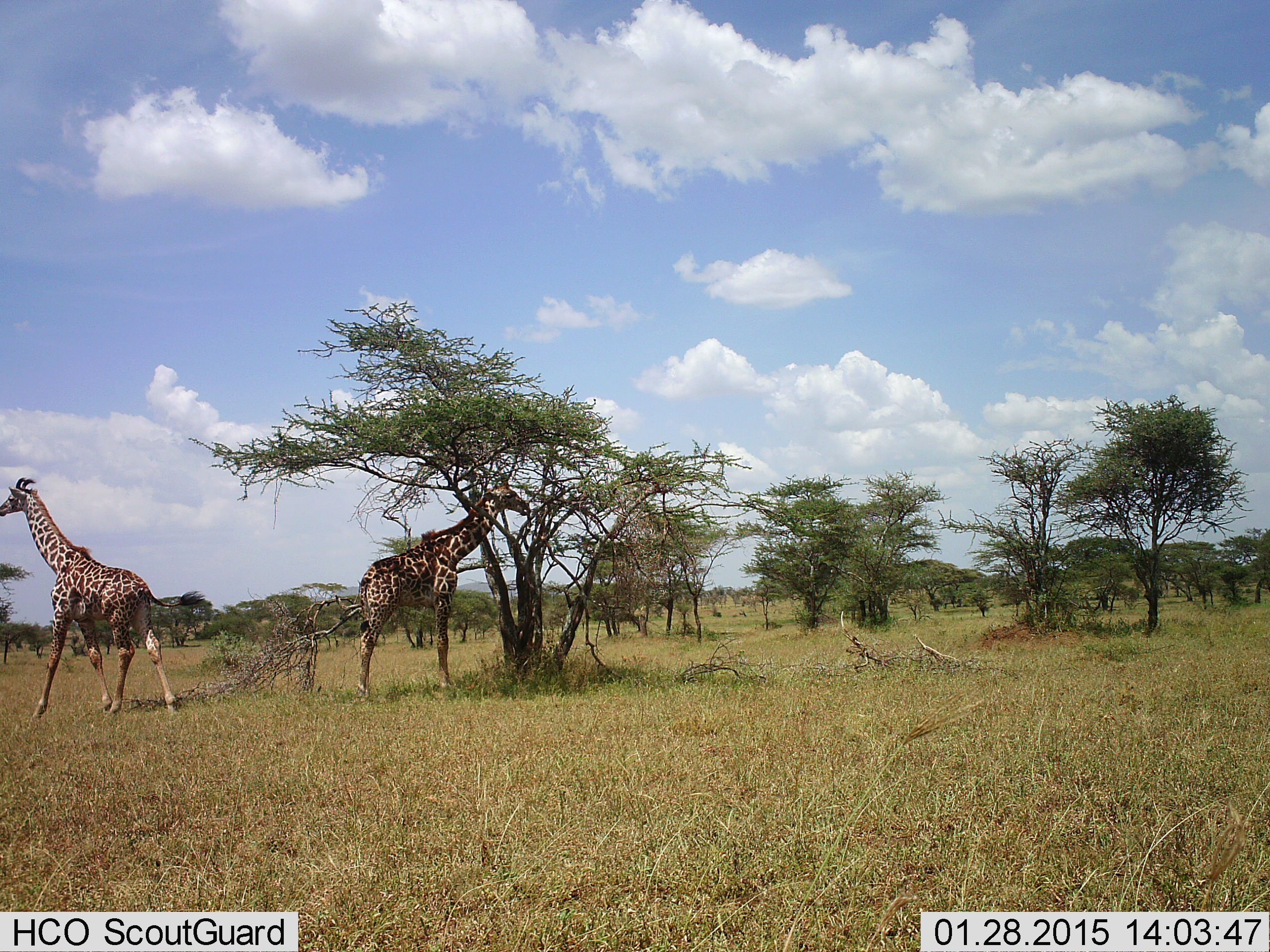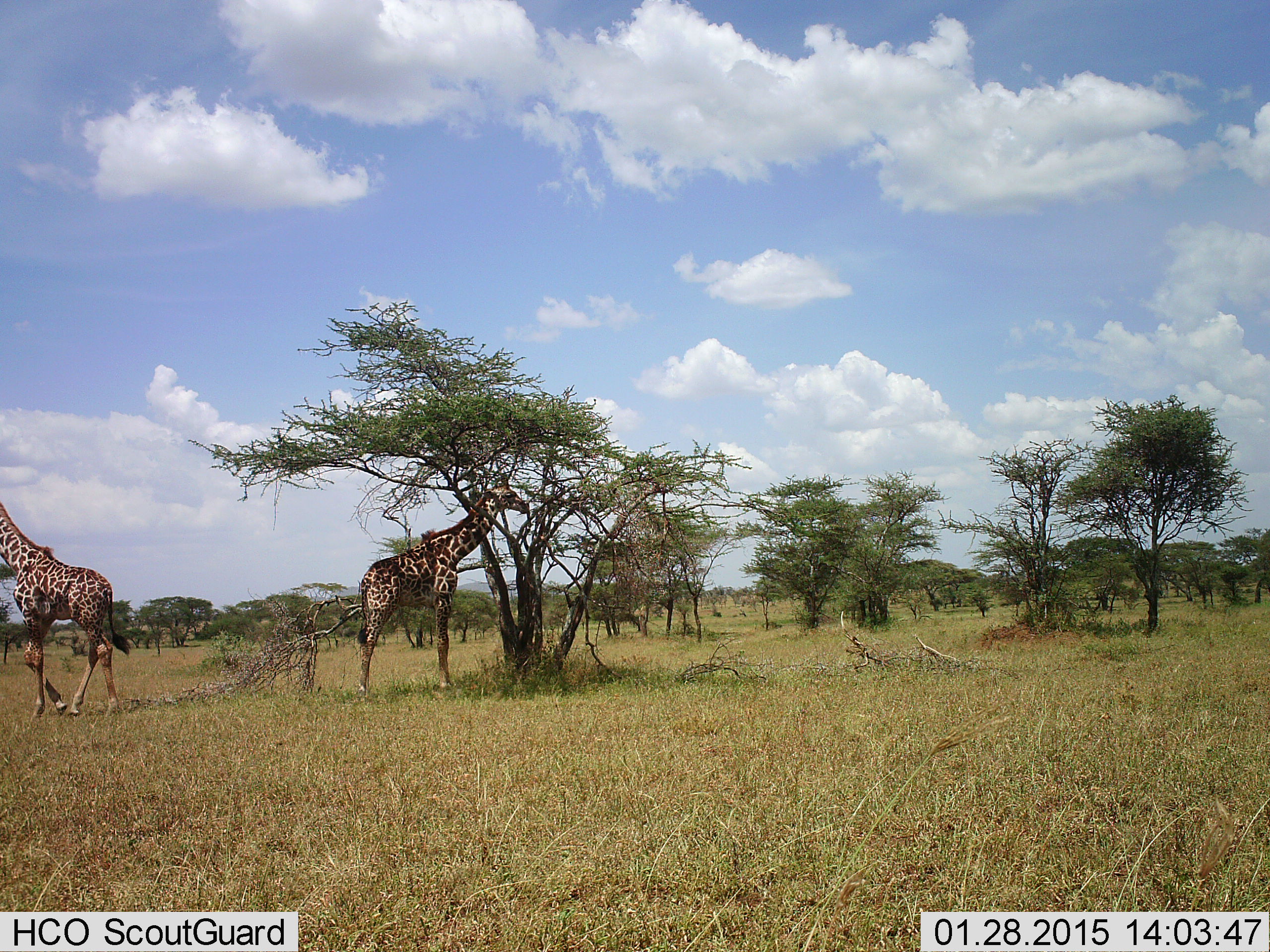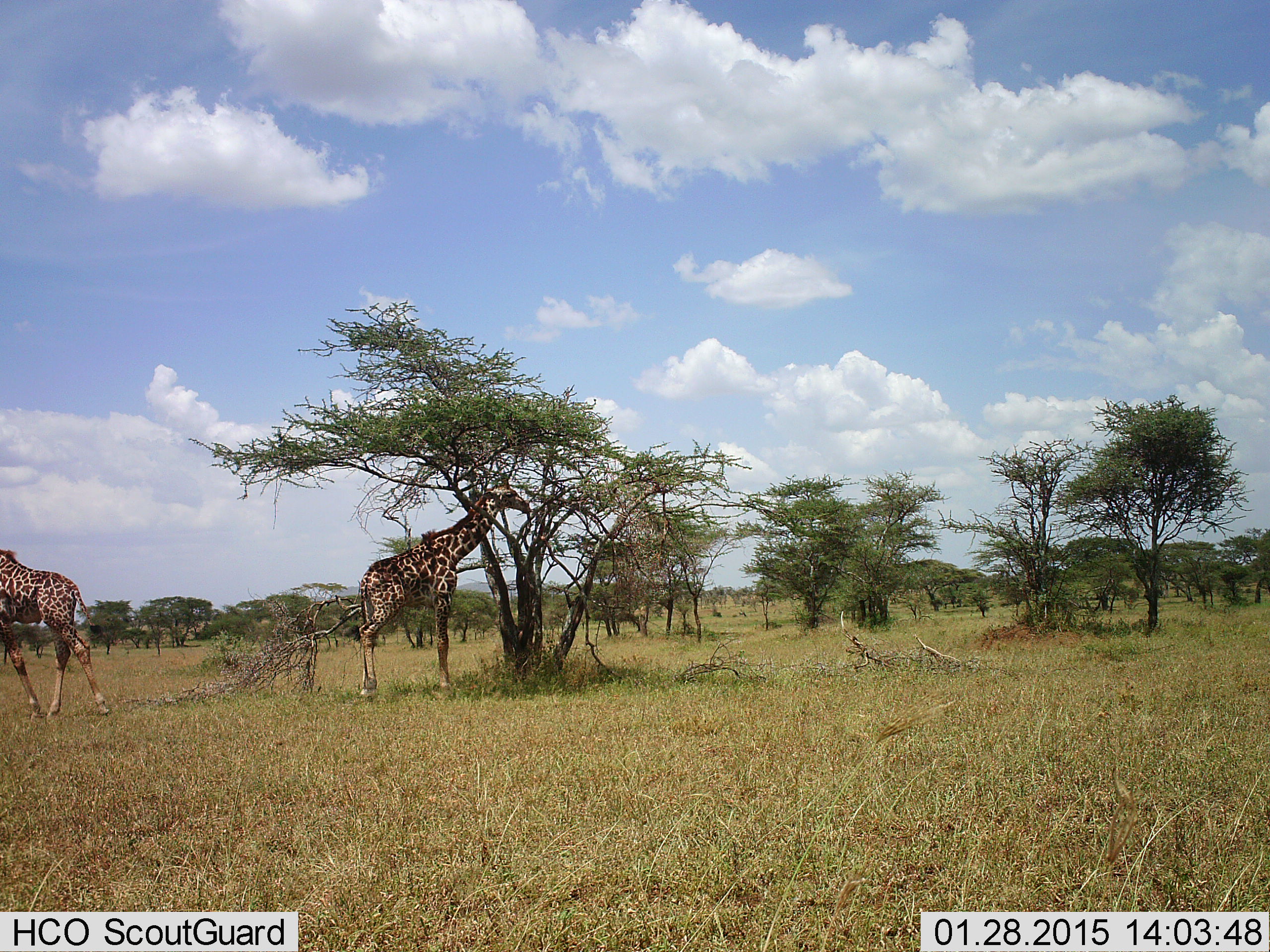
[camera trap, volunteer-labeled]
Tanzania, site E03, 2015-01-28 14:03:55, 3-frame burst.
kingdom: Animalia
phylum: Chordata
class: Mammalia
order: Artiodactyla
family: Giraffidae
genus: Giraffa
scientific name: Giraffa camelopardalis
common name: giraffe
Giraffe (Giraffa camelopardalis), count 2. Behavior (volunteer vote fractions): standing 60%, resting 0%, moving 60%, interacting 0%. Young present (vote fraction): 0%. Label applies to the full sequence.